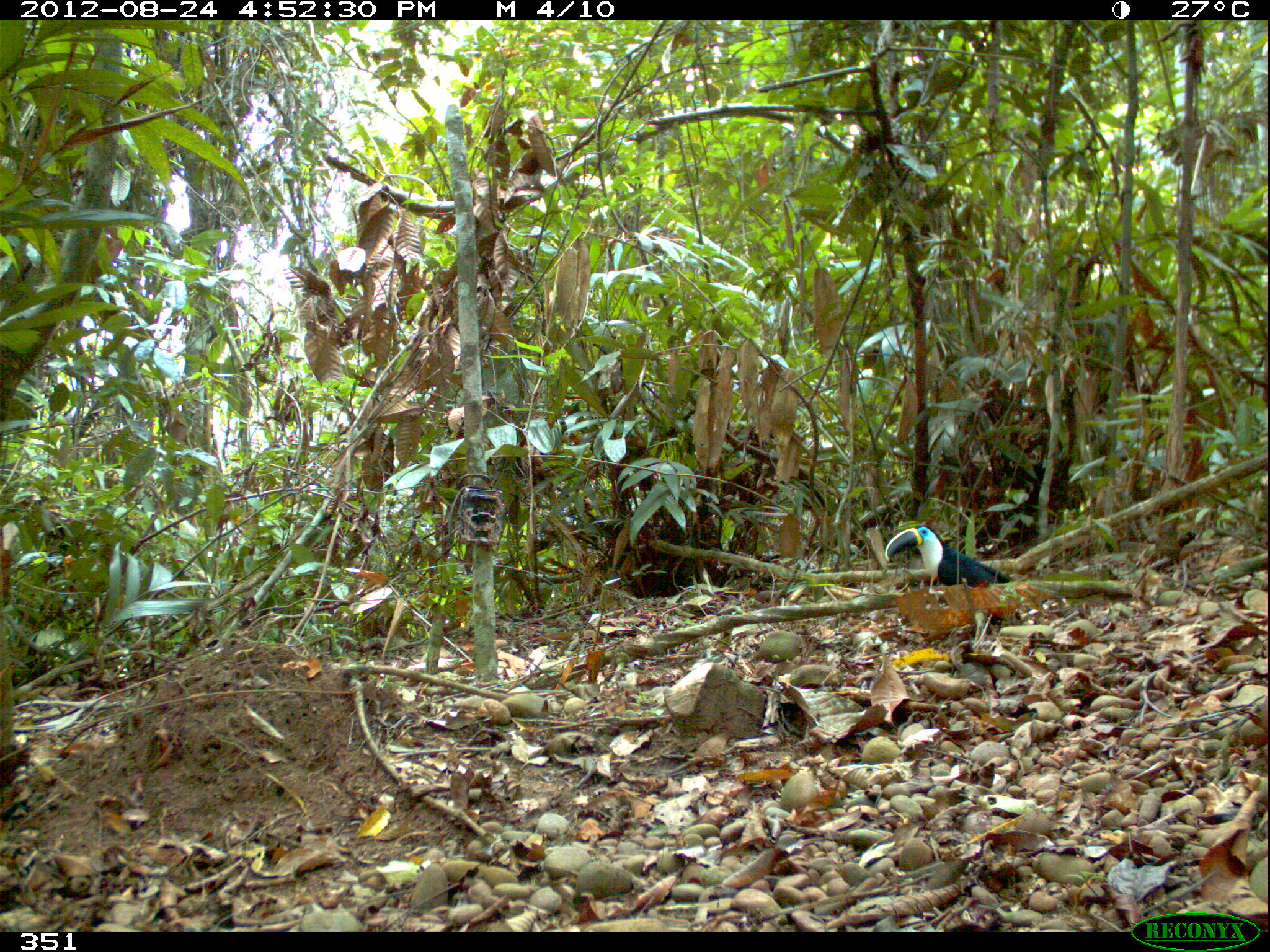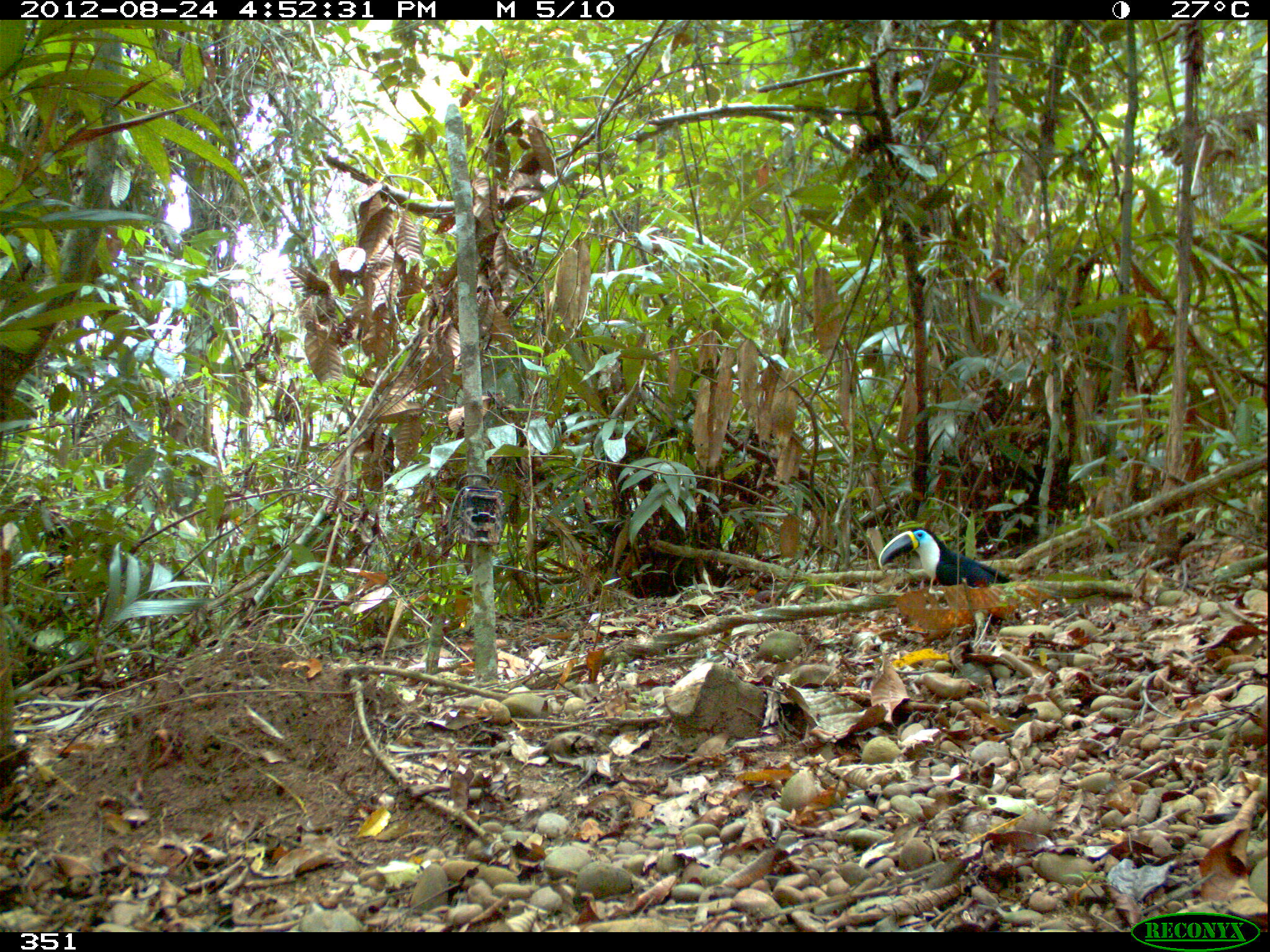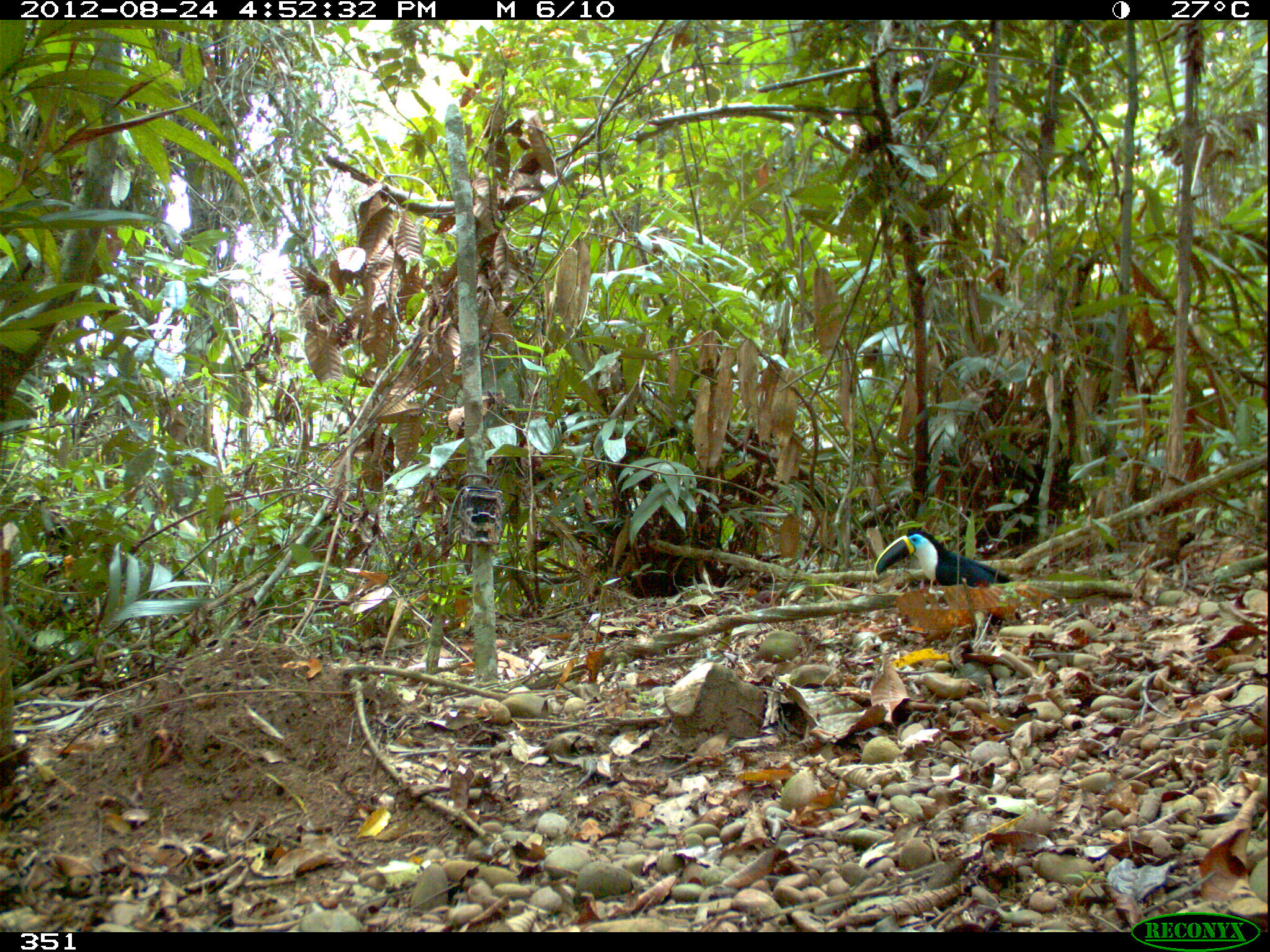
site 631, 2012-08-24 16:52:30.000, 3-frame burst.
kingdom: Animalia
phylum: Chordata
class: Aves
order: Piciformes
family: Ramphastidae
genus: Ramphastos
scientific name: Ramphastos tucanus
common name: white-throated toucan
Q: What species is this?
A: Ramphastos tucanus (white-throated toucan).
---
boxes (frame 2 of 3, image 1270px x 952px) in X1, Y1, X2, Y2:
ramphastos tucanus: 878, 526, 1012, 585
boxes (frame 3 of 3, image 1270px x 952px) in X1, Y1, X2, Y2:
ramphastos tucanus: 873, 530, 1012, 586